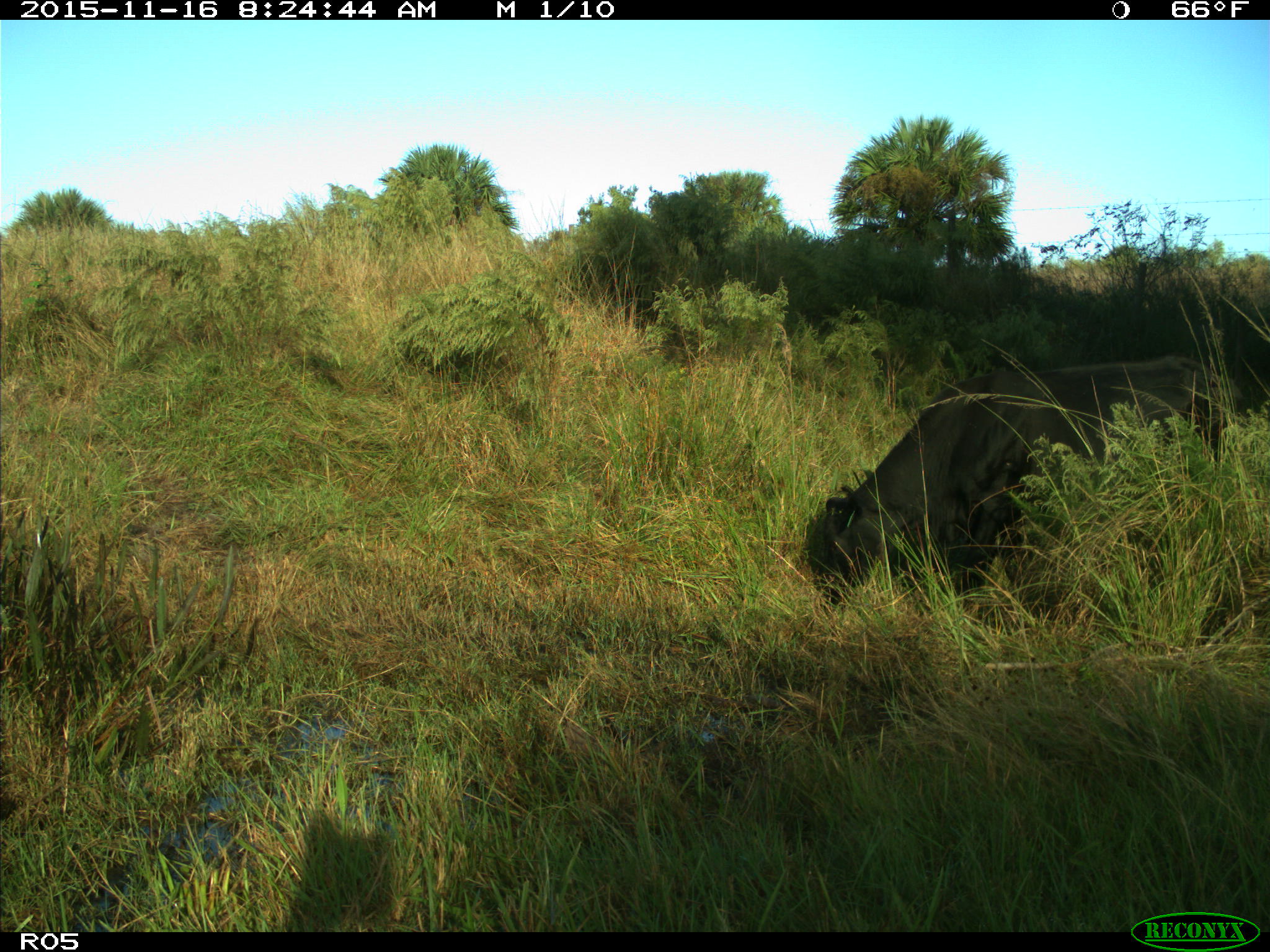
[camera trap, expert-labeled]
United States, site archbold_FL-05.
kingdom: Animalia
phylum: Chordata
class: Mammalia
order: Artiodactyla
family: Bovidae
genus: Bos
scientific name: Bos taurus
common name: domestic cow